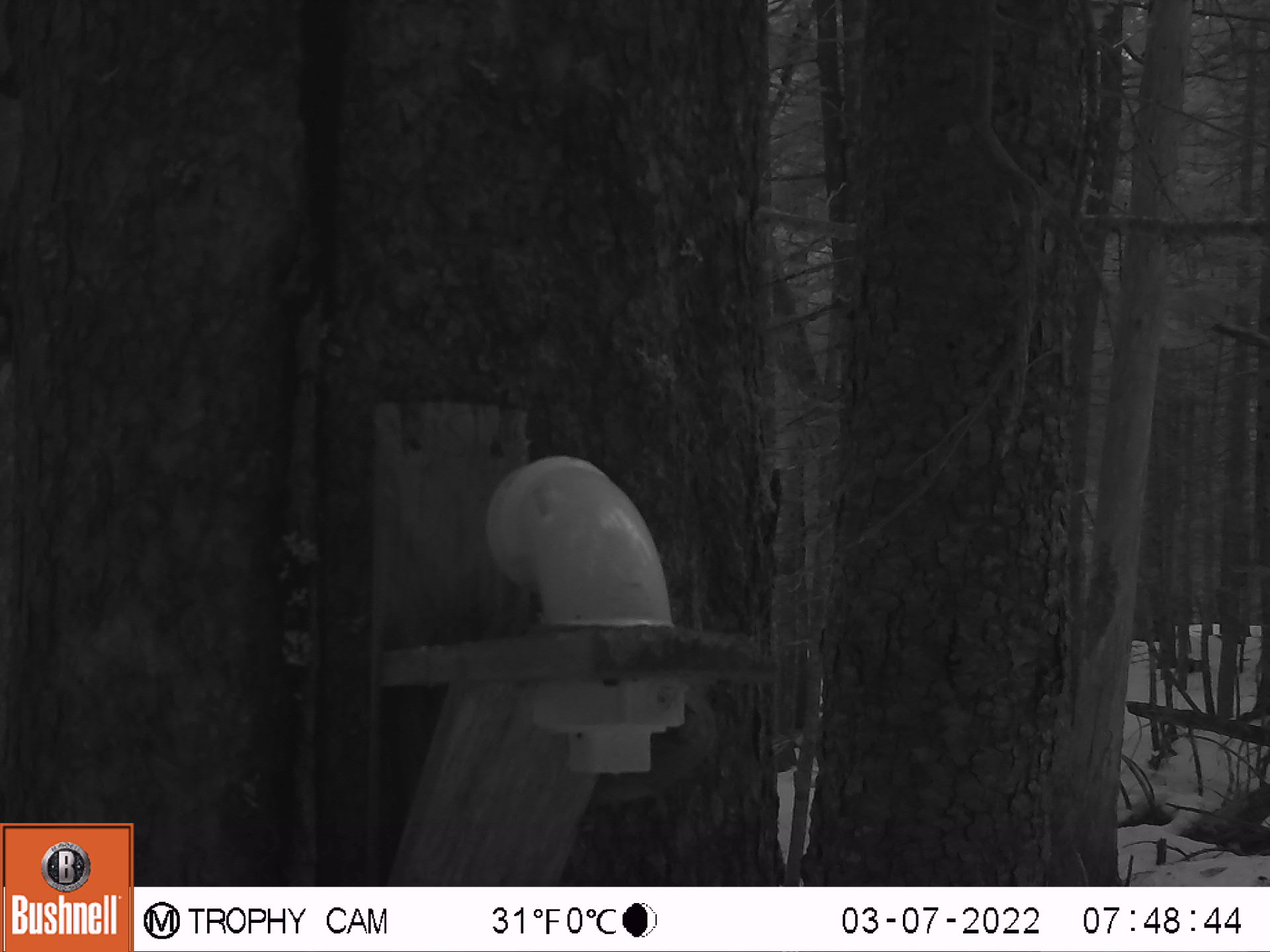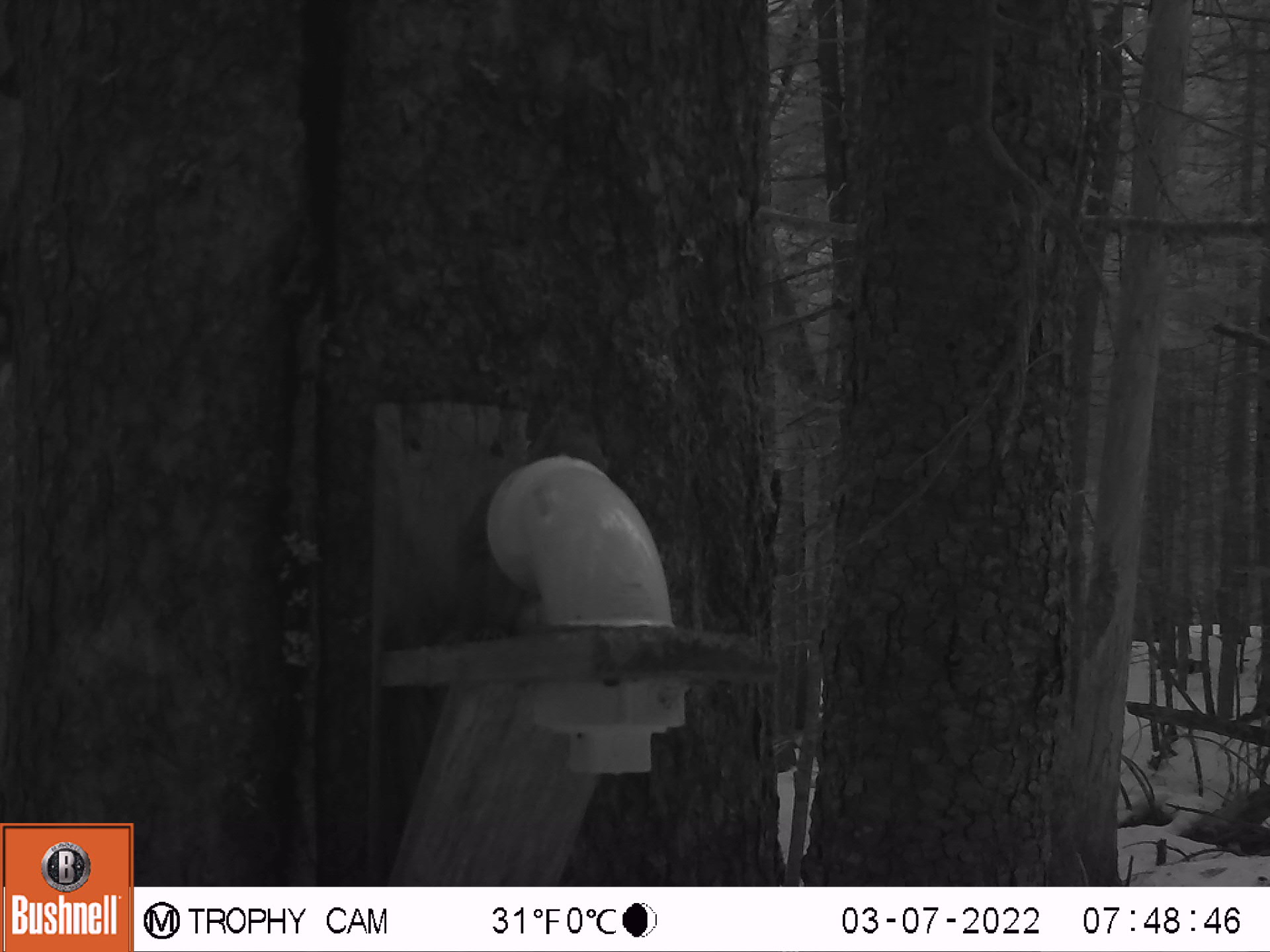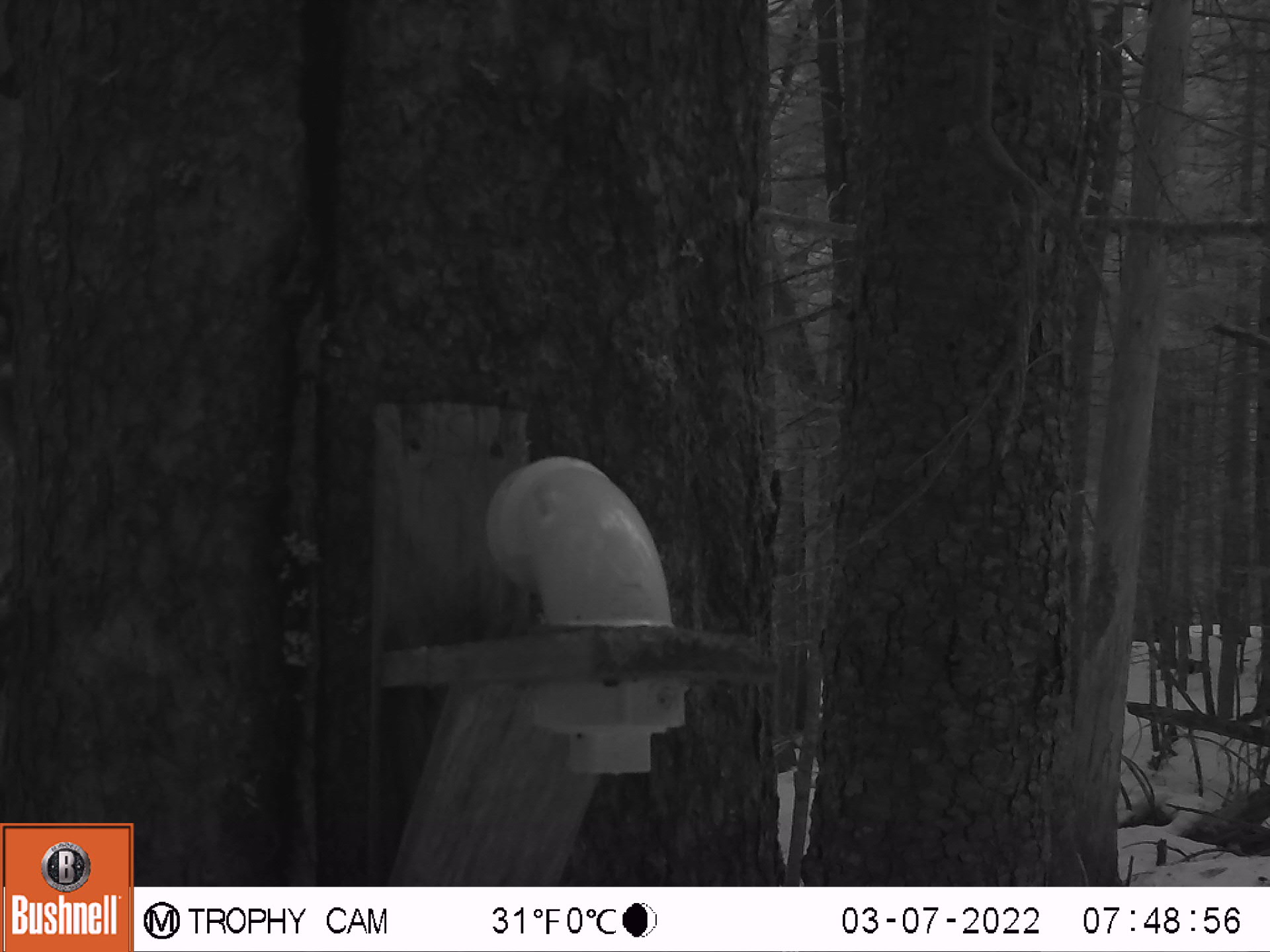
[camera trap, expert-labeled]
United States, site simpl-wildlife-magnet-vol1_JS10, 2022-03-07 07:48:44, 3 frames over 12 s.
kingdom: Animalia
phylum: Chordata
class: Mammalia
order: Rodentia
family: Sciuridae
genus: Tamiasciurus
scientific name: Tamiasciurus hudsonicus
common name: red squirrel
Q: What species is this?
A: Red squirrel (Tamiasciurus hudsonicus).